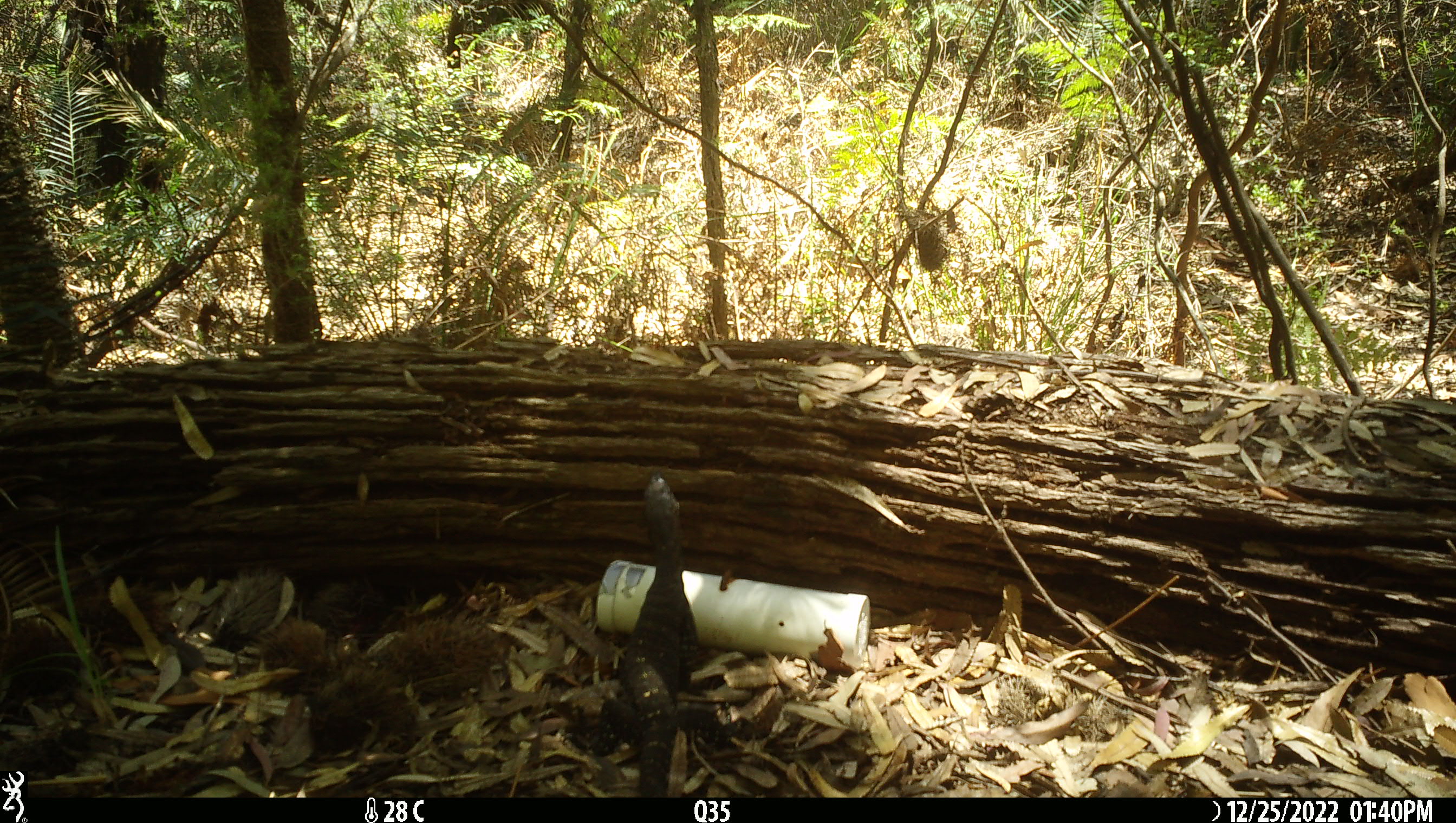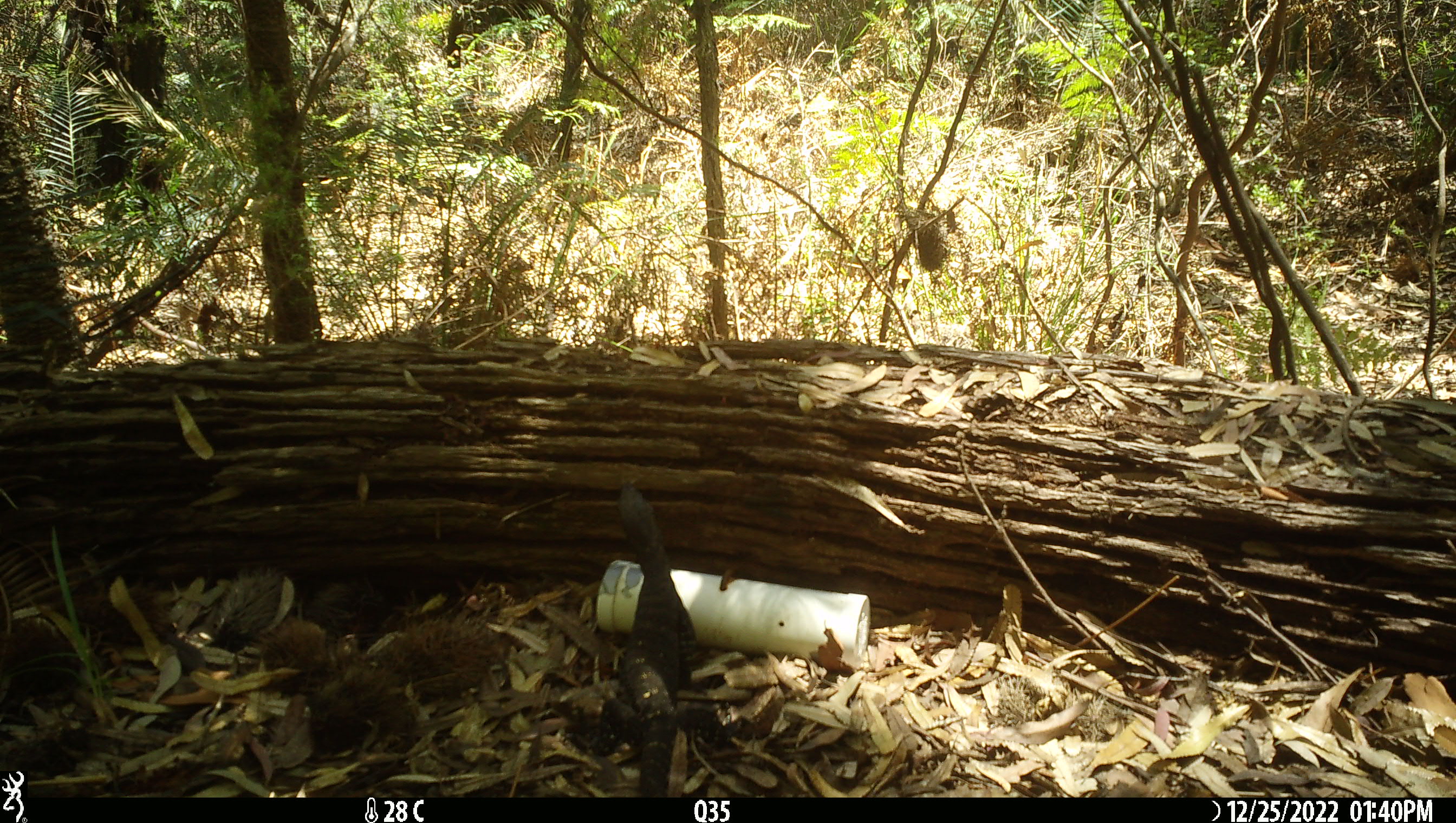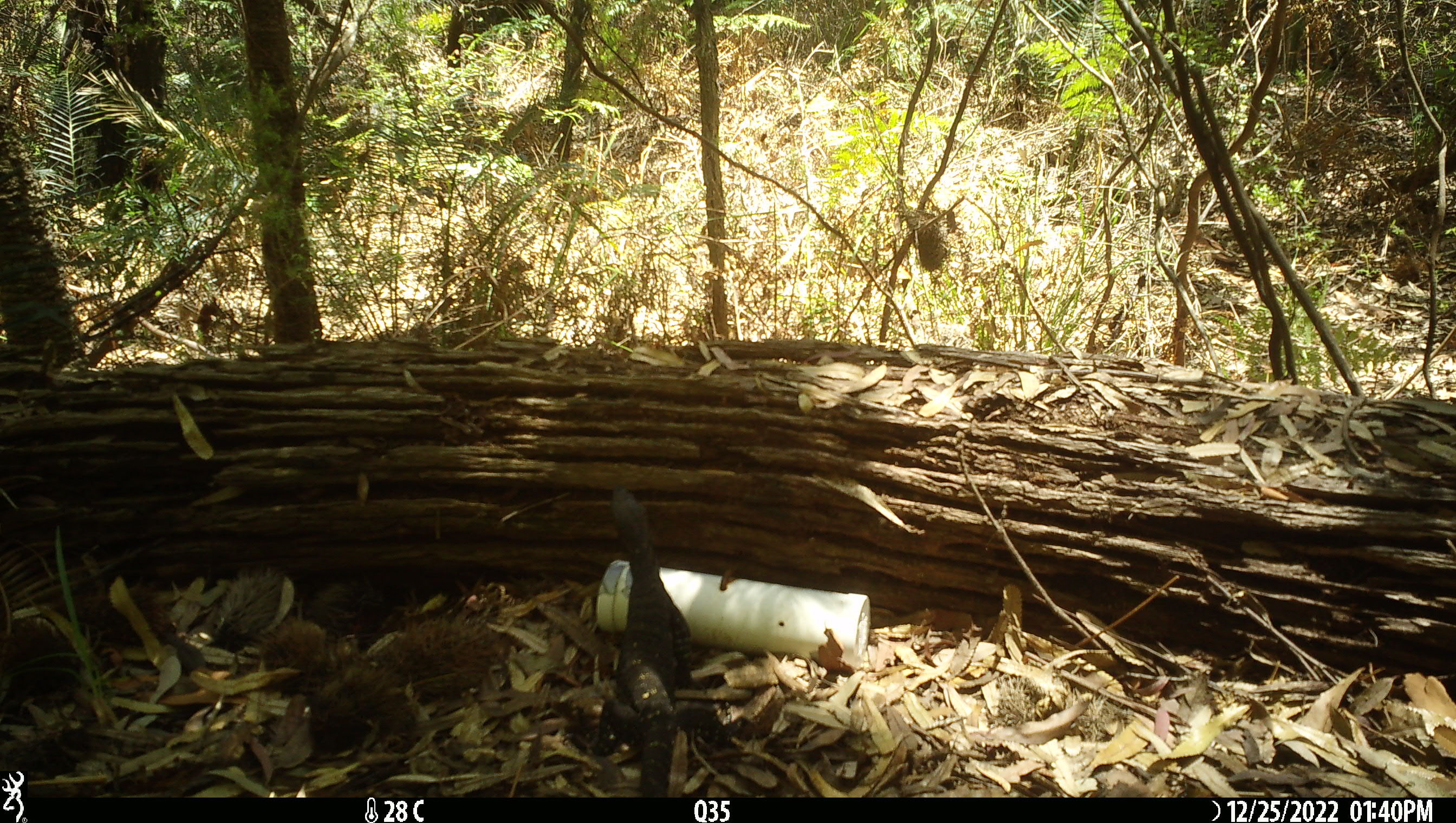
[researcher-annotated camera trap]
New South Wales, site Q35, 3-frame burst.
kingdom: Animalia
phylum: Chordata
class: Reptilia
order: Squamata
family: Varanidae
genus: Varanus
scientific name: Varanus varius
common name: lace monitor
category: goanna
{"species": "goanna (lace monitor) (Varanus varius)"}